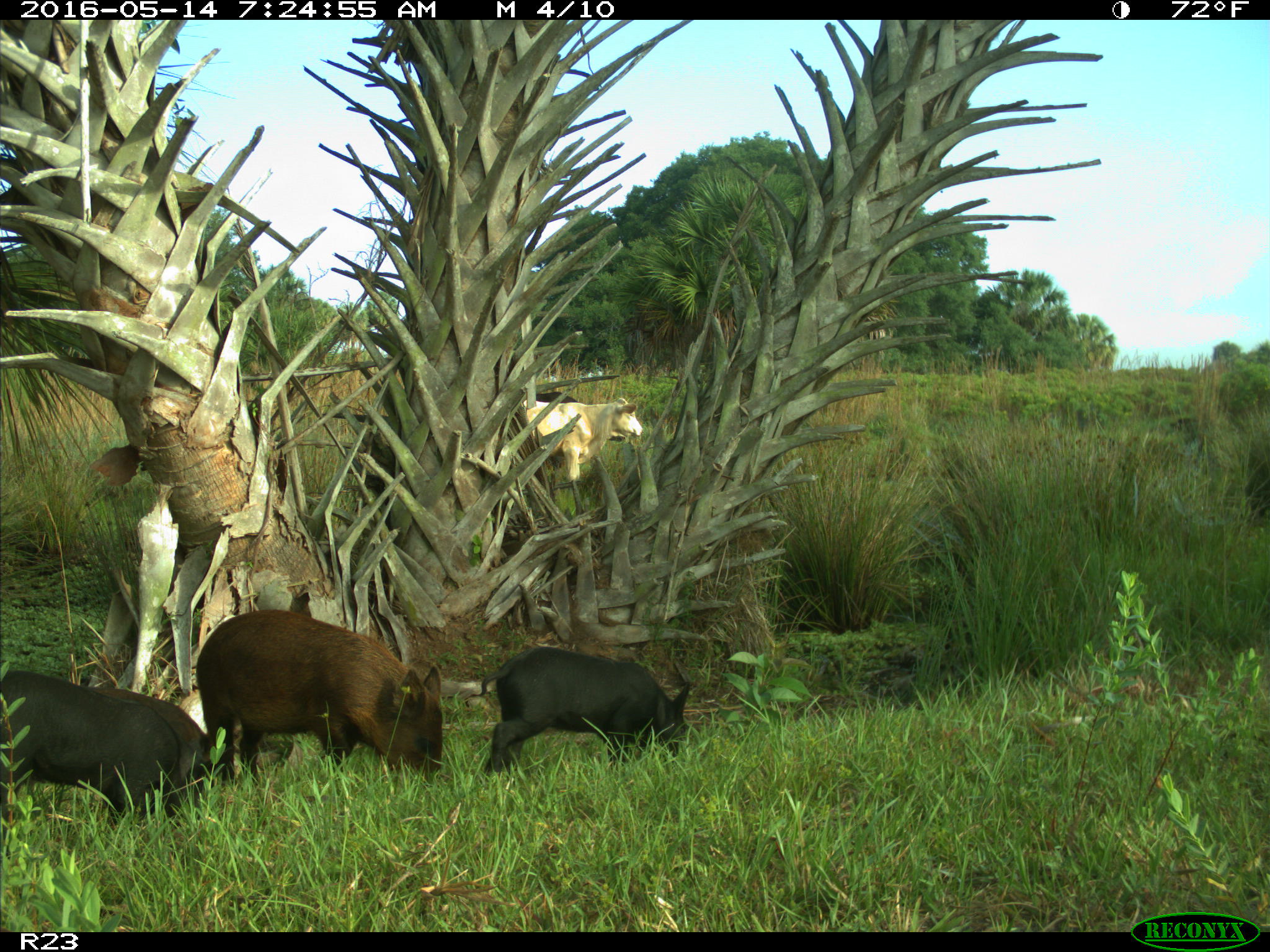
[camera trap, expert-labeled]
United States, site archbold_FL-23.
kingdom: Animalia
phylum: Chordata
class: Mammalia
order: Artiodactyla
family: Suidae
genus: Sus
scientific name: Sus scrofa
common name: wild boar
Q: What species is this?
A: Sus scrofa (wild boar).